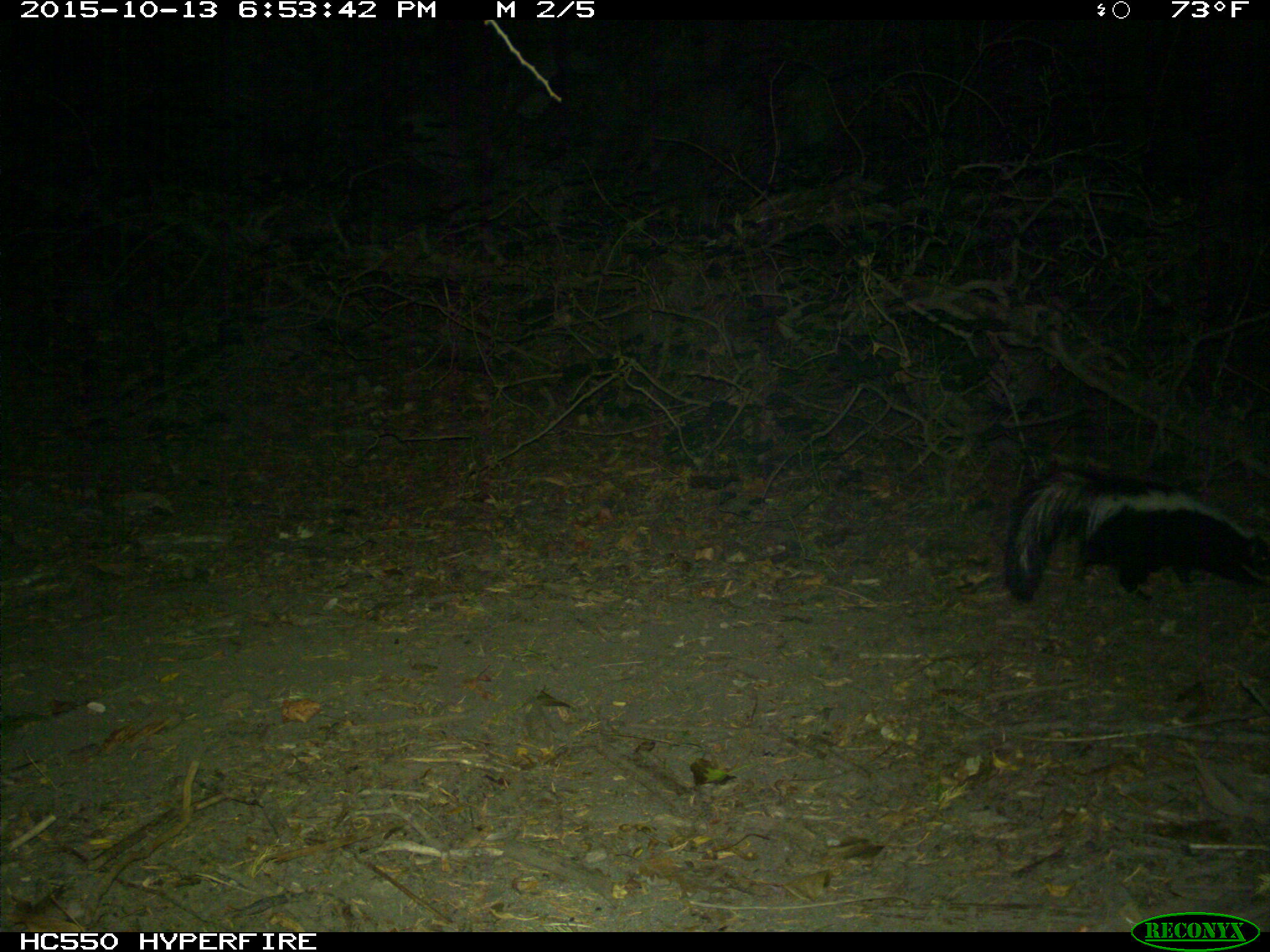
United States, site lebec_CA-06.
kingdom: Animalia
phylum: Chordata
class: Mammalia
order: Carnivora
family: Mephitidae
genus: Mephitis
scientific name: Mephitis mephitis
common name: striped skunk